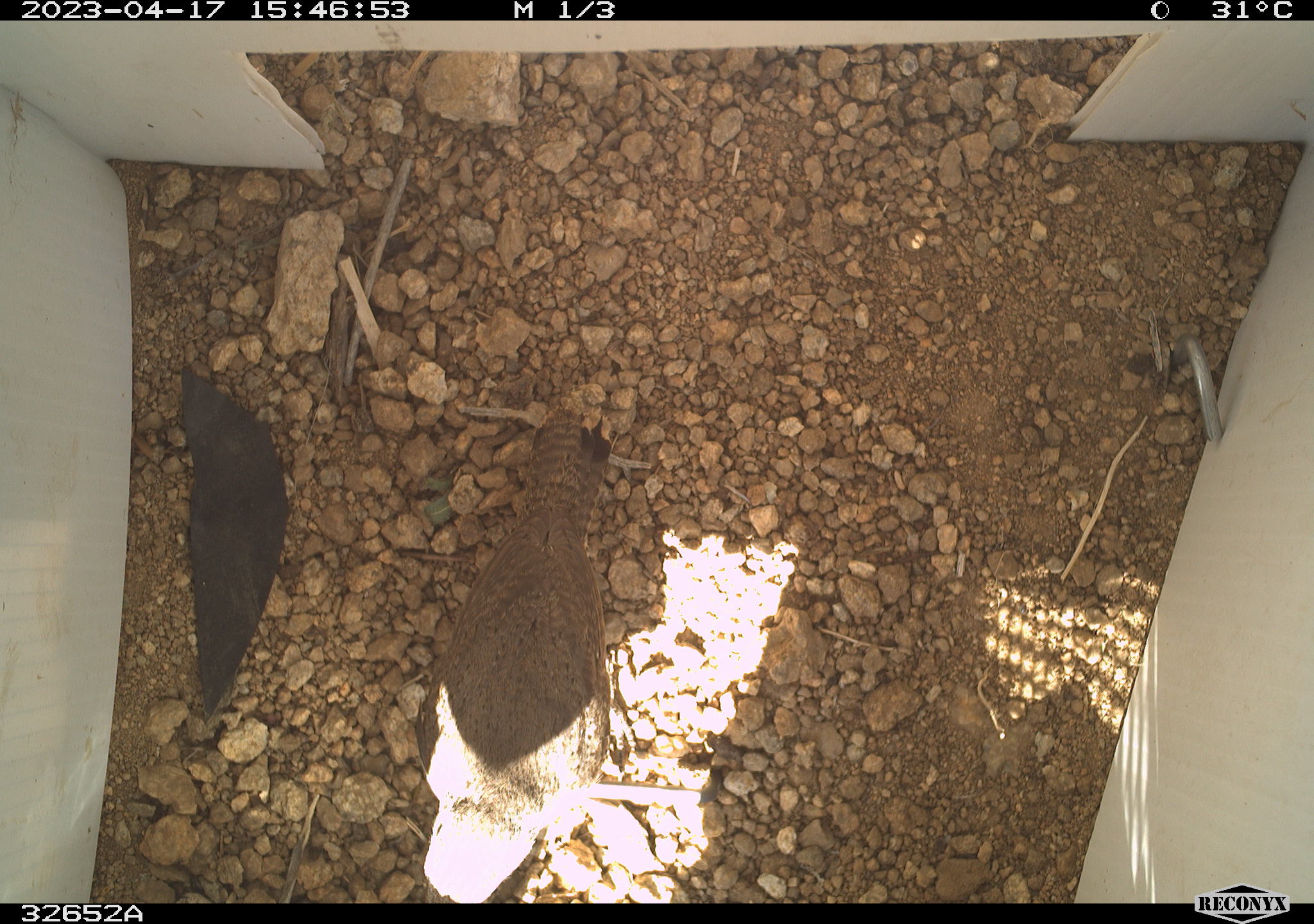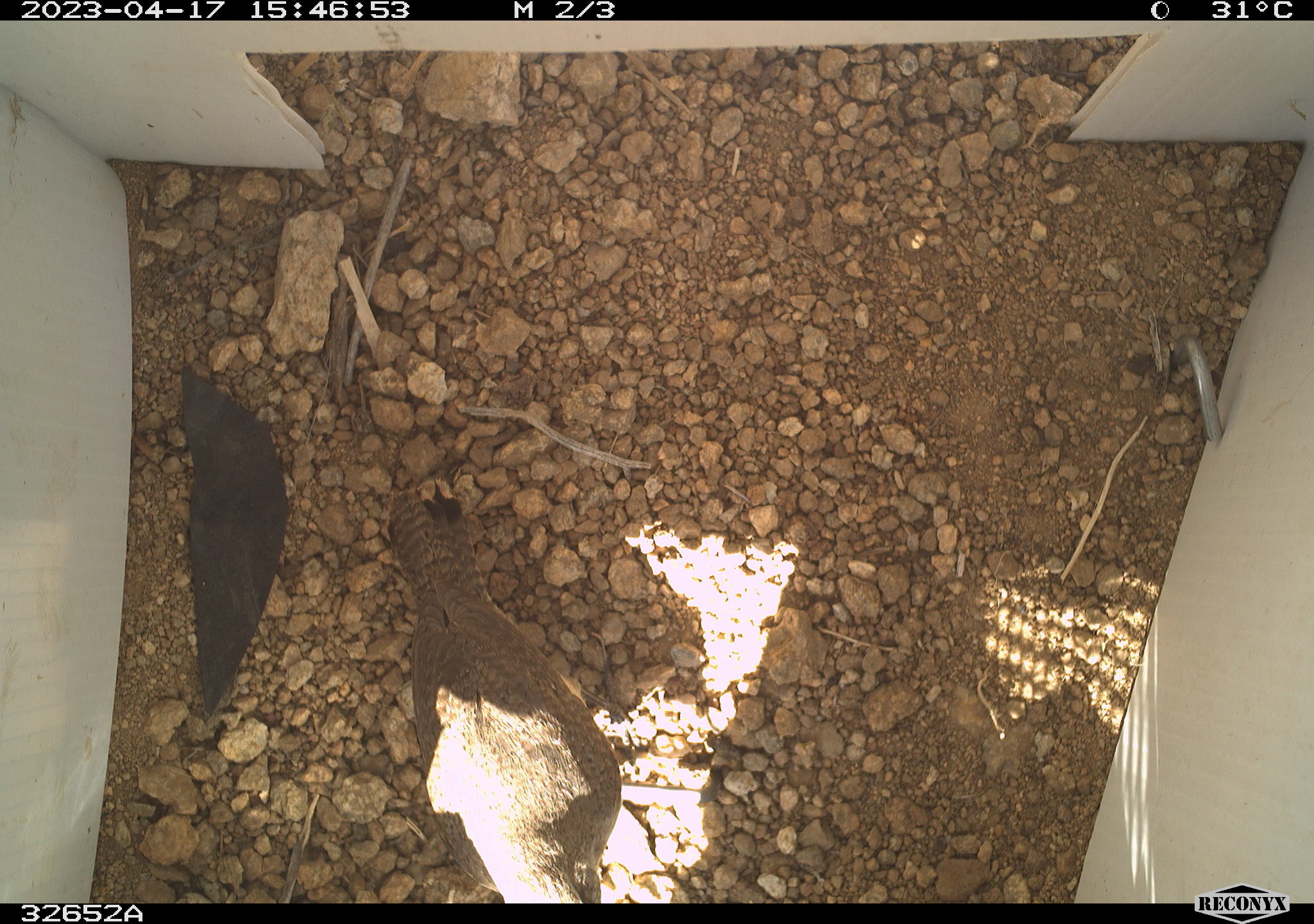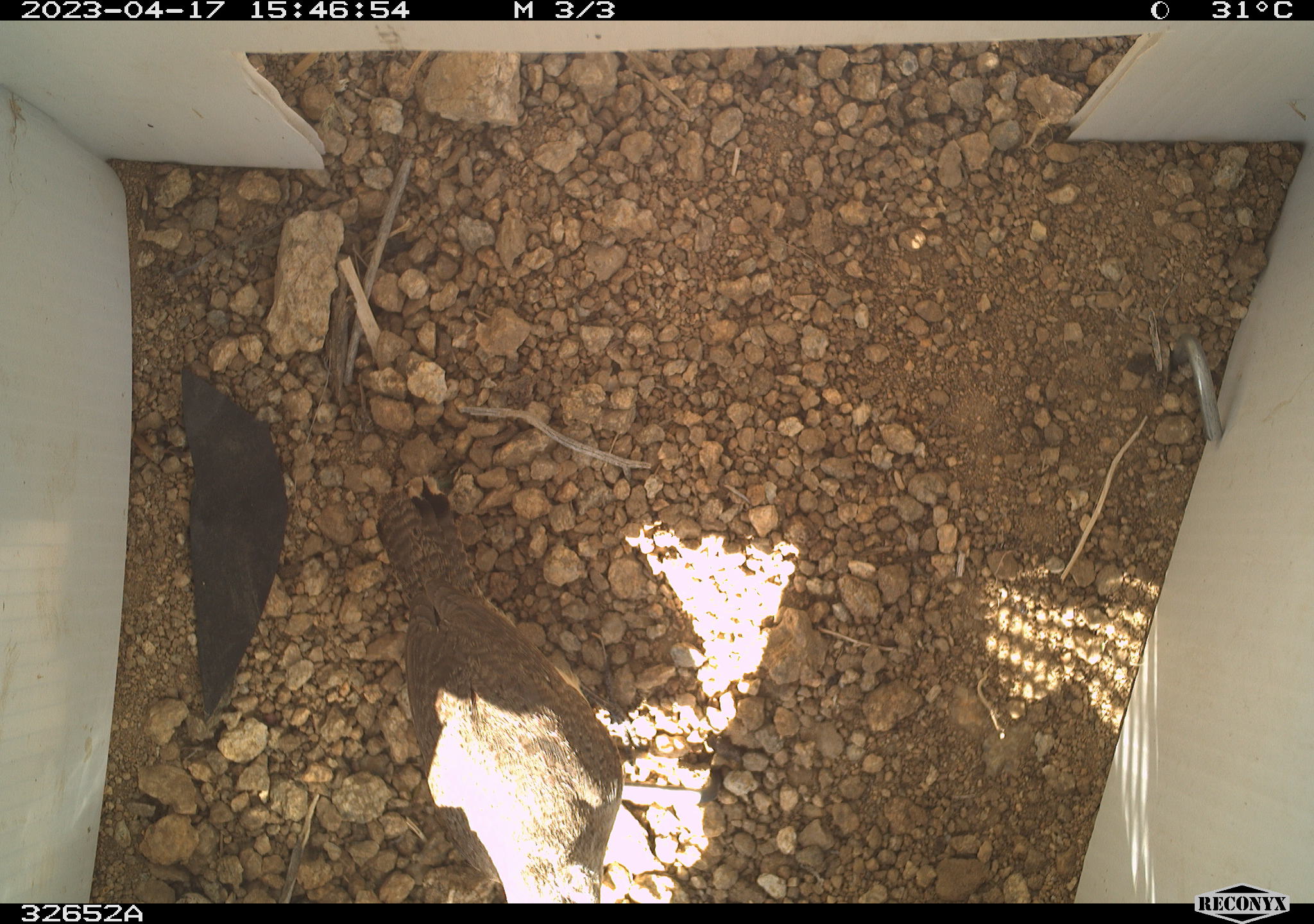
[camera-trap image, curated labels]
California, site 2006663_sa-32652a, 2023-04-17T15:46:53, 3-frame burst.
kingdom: Animalia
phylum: Chordata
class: Aves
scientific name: Aves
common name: bird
Bird (Aves).